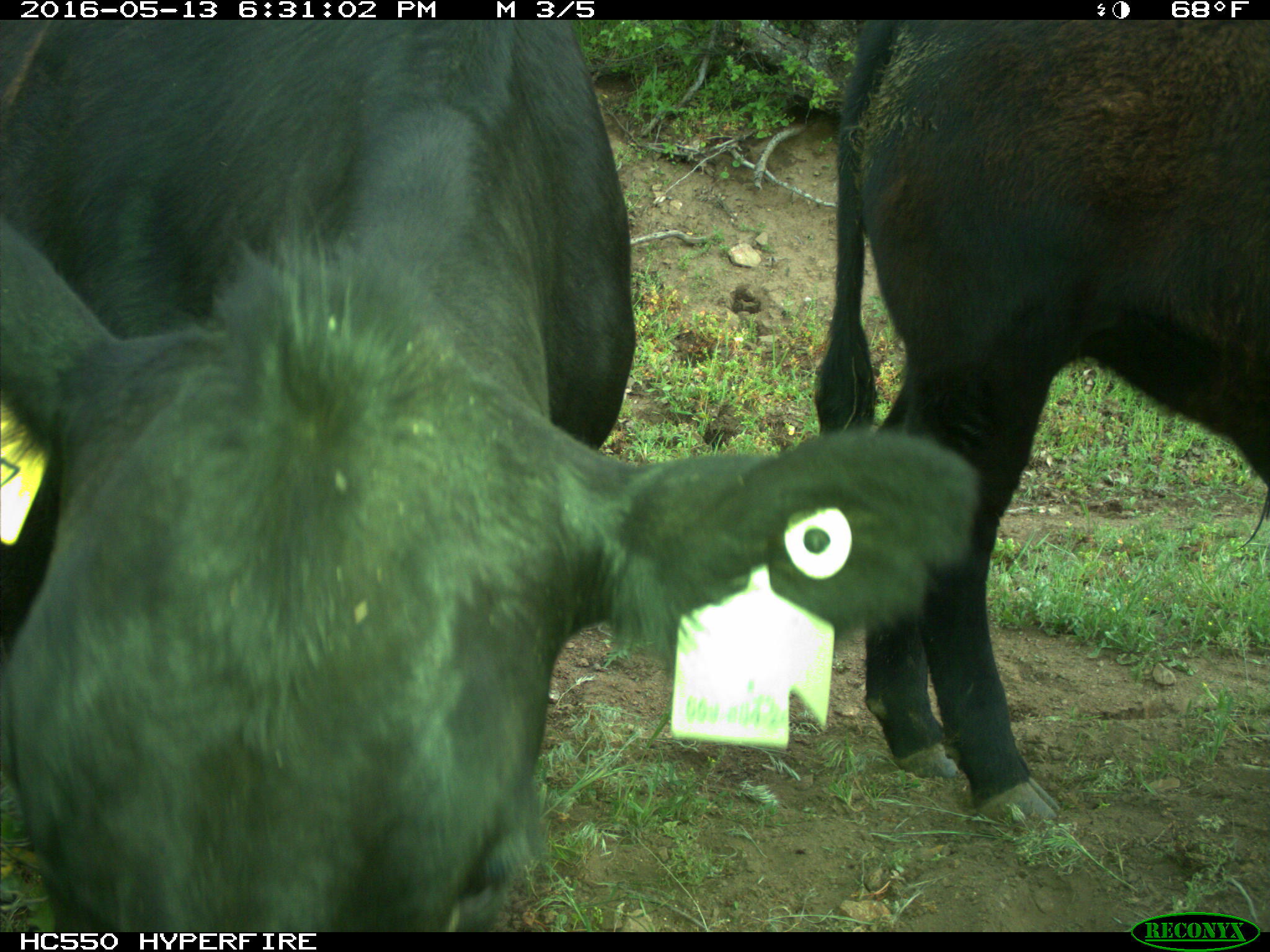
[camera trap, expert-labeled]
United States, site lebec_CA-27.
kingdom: Animalia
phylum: Chordata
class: Mammalia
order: Artiodactyla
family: Bovidae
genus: Bos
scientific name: Bos taurus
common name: domestic cow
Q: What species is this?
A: Bos taurus (domestic cow).